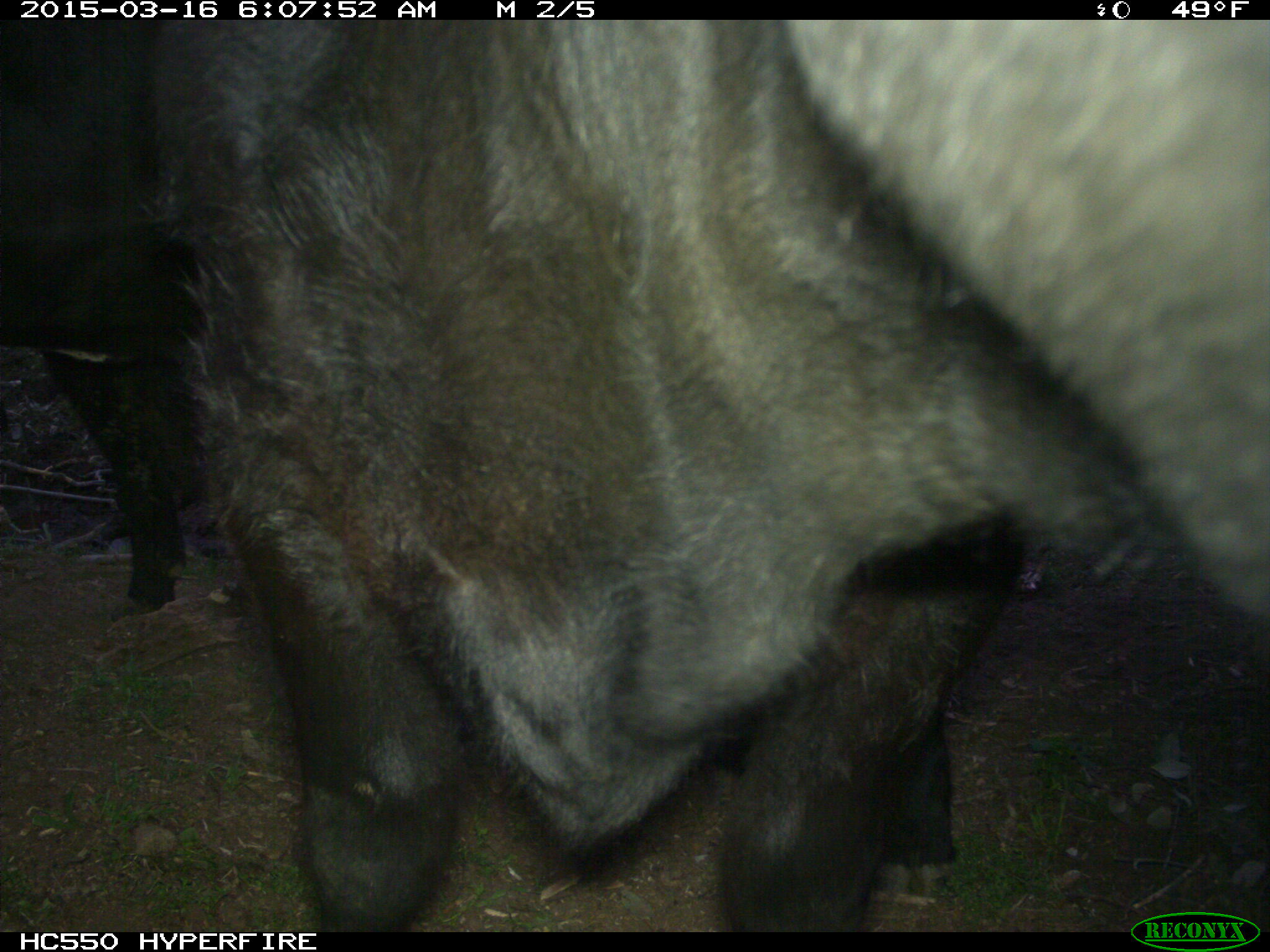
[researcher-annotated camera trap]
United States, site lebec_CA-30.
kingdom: Animalia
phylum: Chordata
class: Mammalia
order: Artiodactyla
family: Bovidae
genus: Bos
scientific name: Bos taurus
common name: domestic cow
Bos taurus (domestic cow).